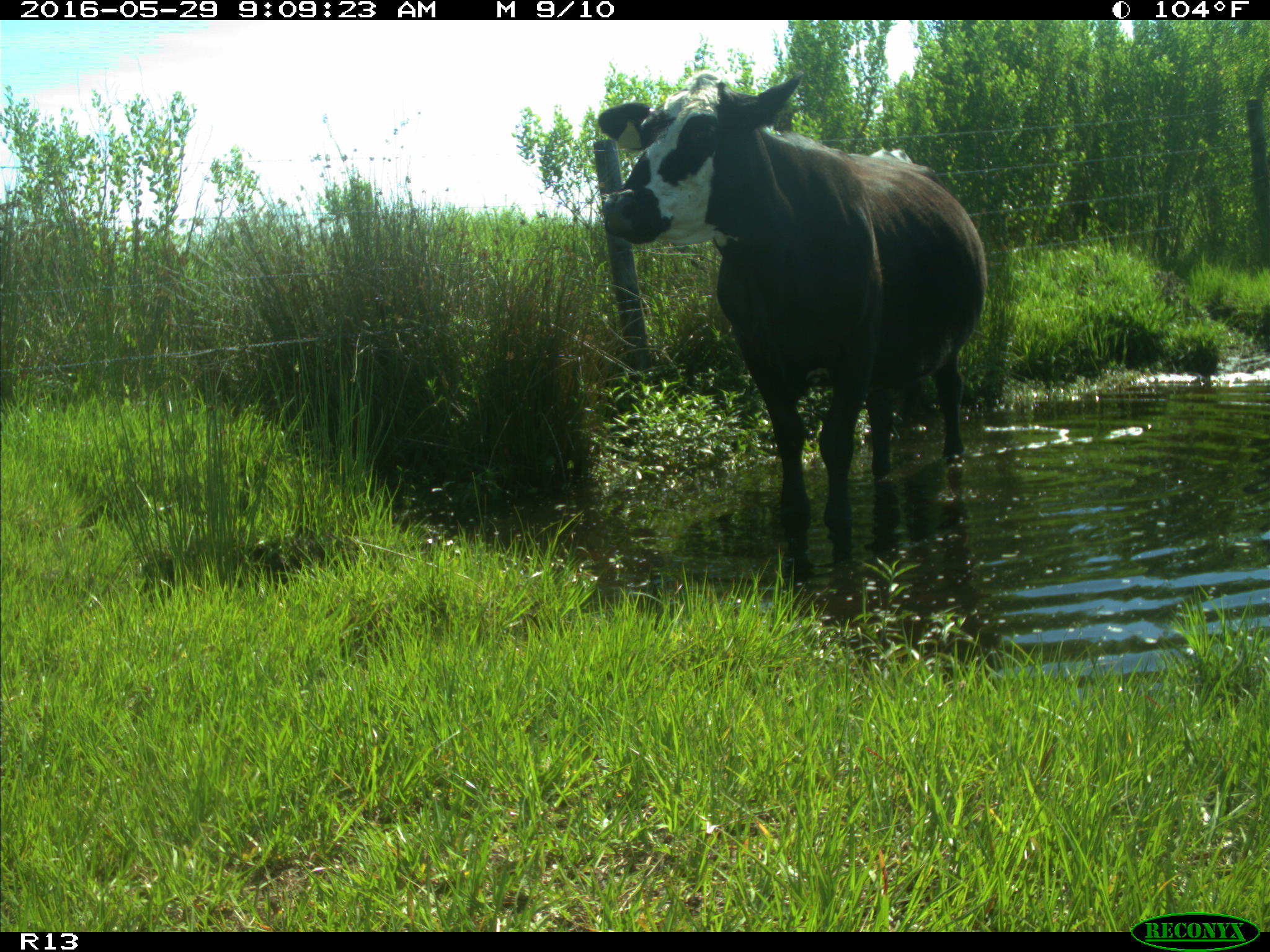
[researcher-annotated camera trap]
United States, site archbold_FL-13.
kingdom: Animalia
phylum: Chordata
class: Mammalia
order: Artiodactyla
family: Bovidae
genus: Bos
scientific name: Bos taurus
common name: domestic cow